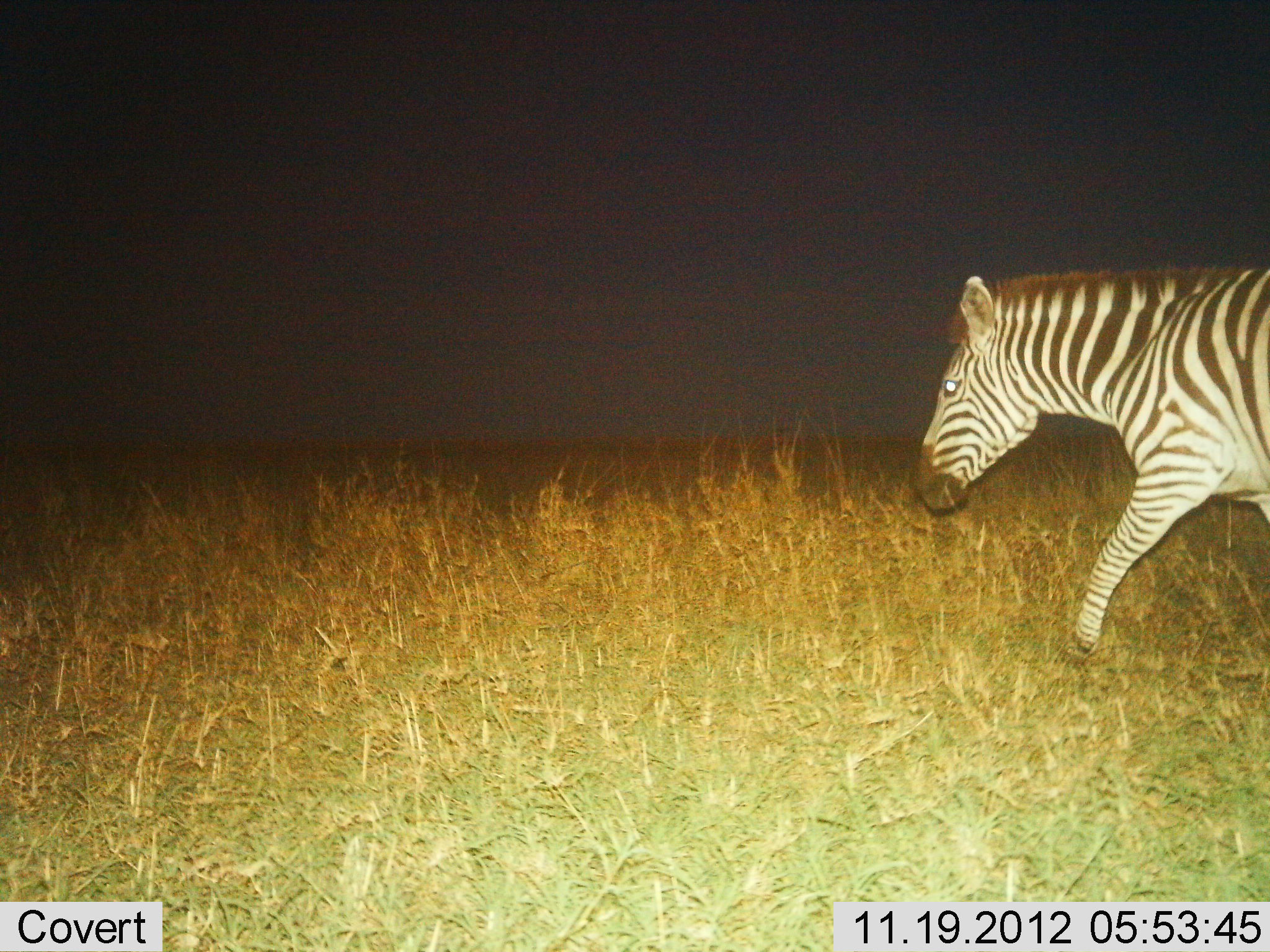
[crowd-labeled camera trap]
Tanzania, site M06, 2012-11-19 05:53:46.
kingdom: Animalia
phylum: Chordata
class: Mammalia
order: Perissodactyla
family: Equidae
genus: Equus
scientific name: Equus quagga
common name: plains zebra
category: zebra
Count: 1.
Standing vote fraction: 9%.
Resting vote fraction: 0%.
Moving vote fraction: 91%.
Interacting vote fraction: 0%.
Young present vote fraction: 0%.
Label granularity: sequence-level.